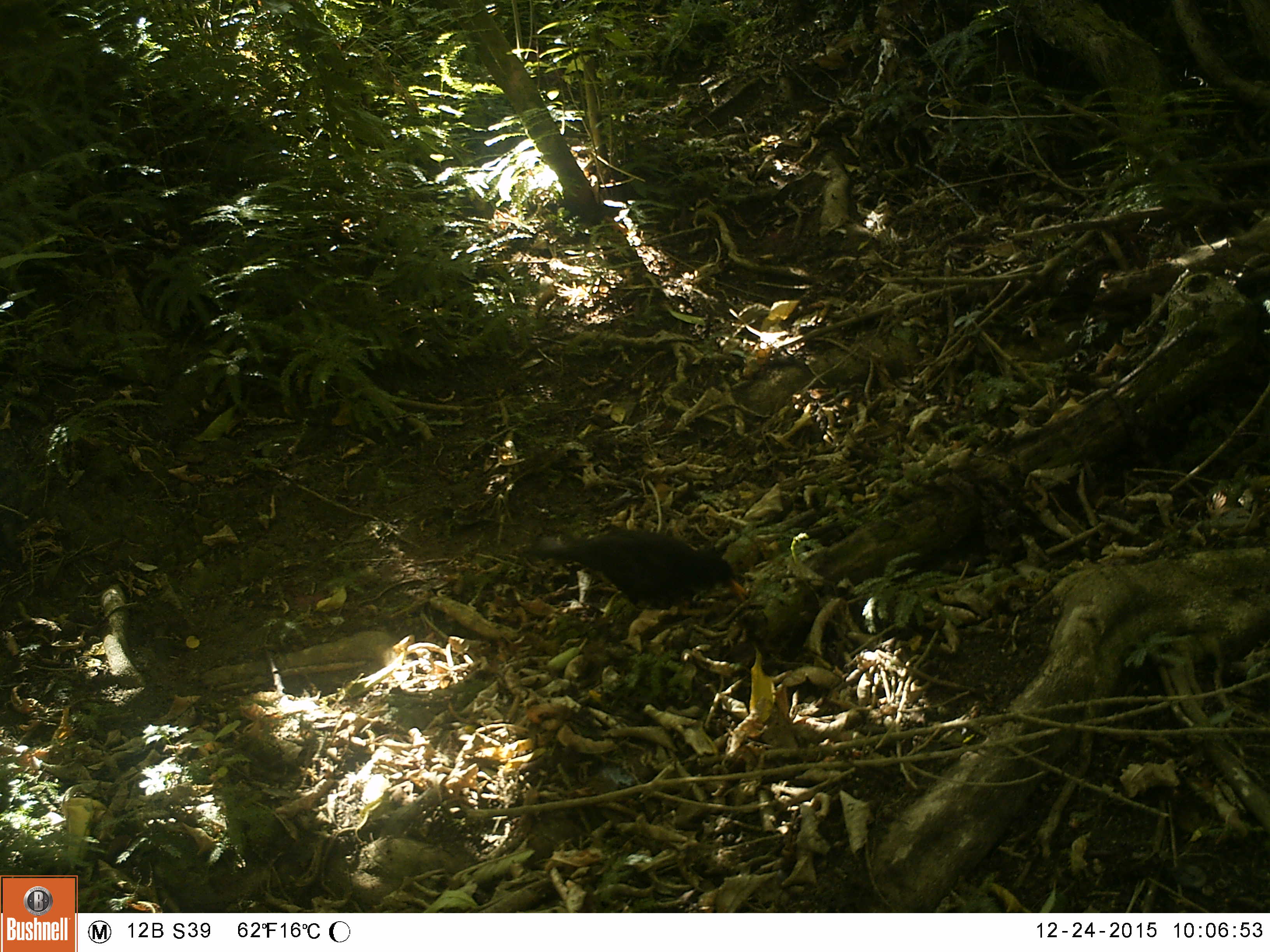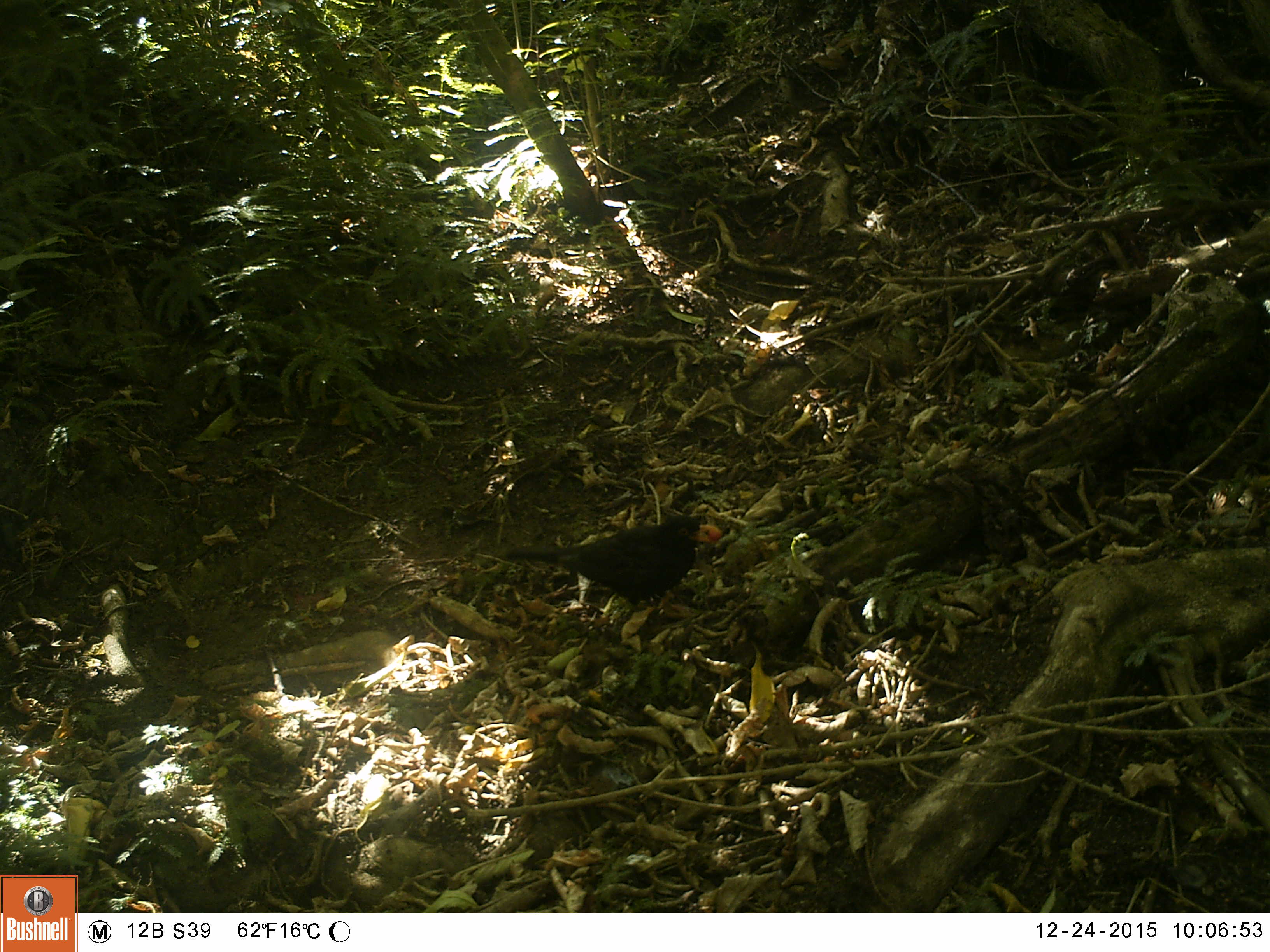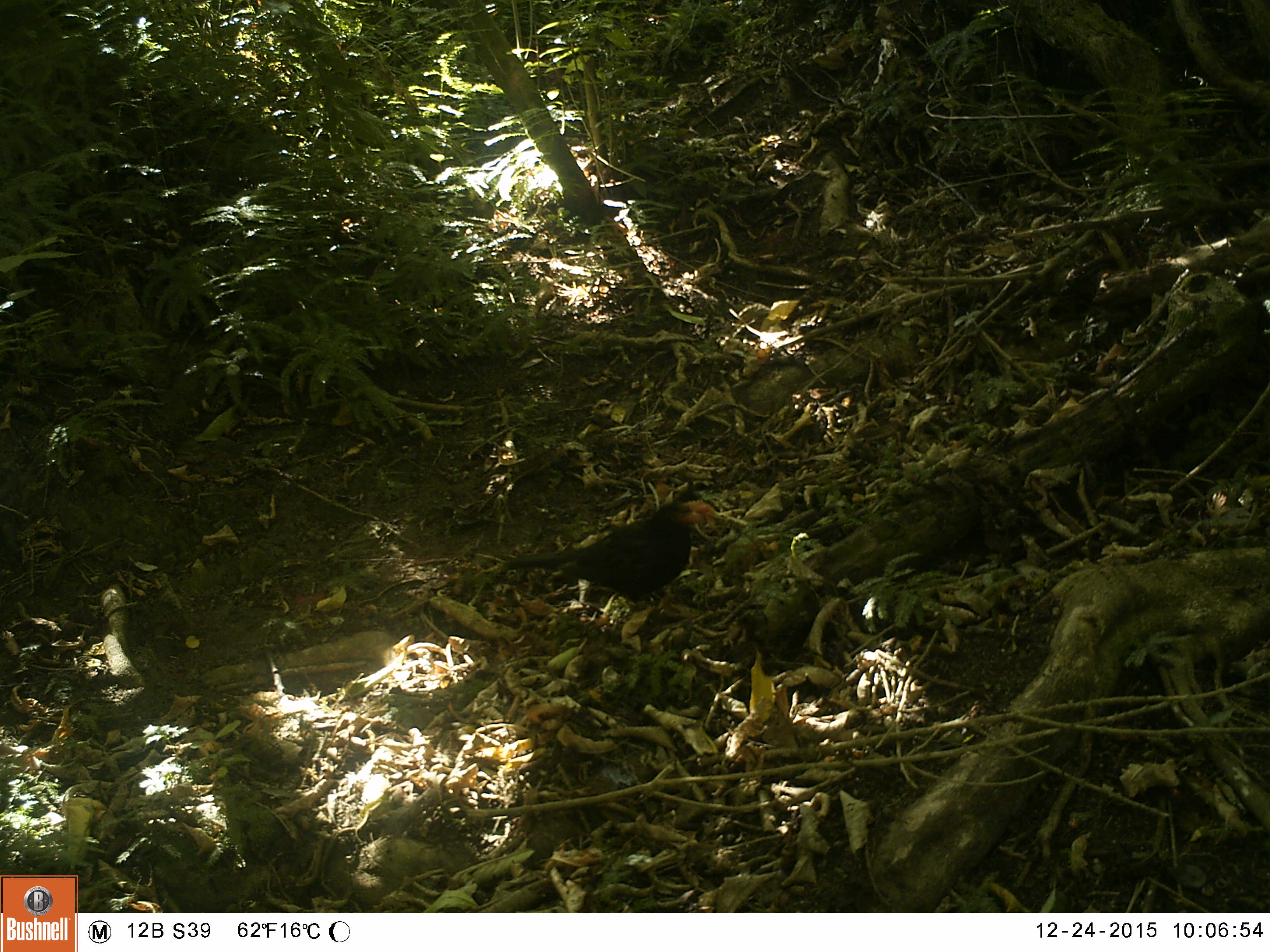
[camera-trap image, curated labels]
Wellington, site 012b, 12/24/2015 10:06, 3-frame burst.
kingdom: Animalia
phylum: Chordata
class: Aves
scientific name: Aves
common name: bird